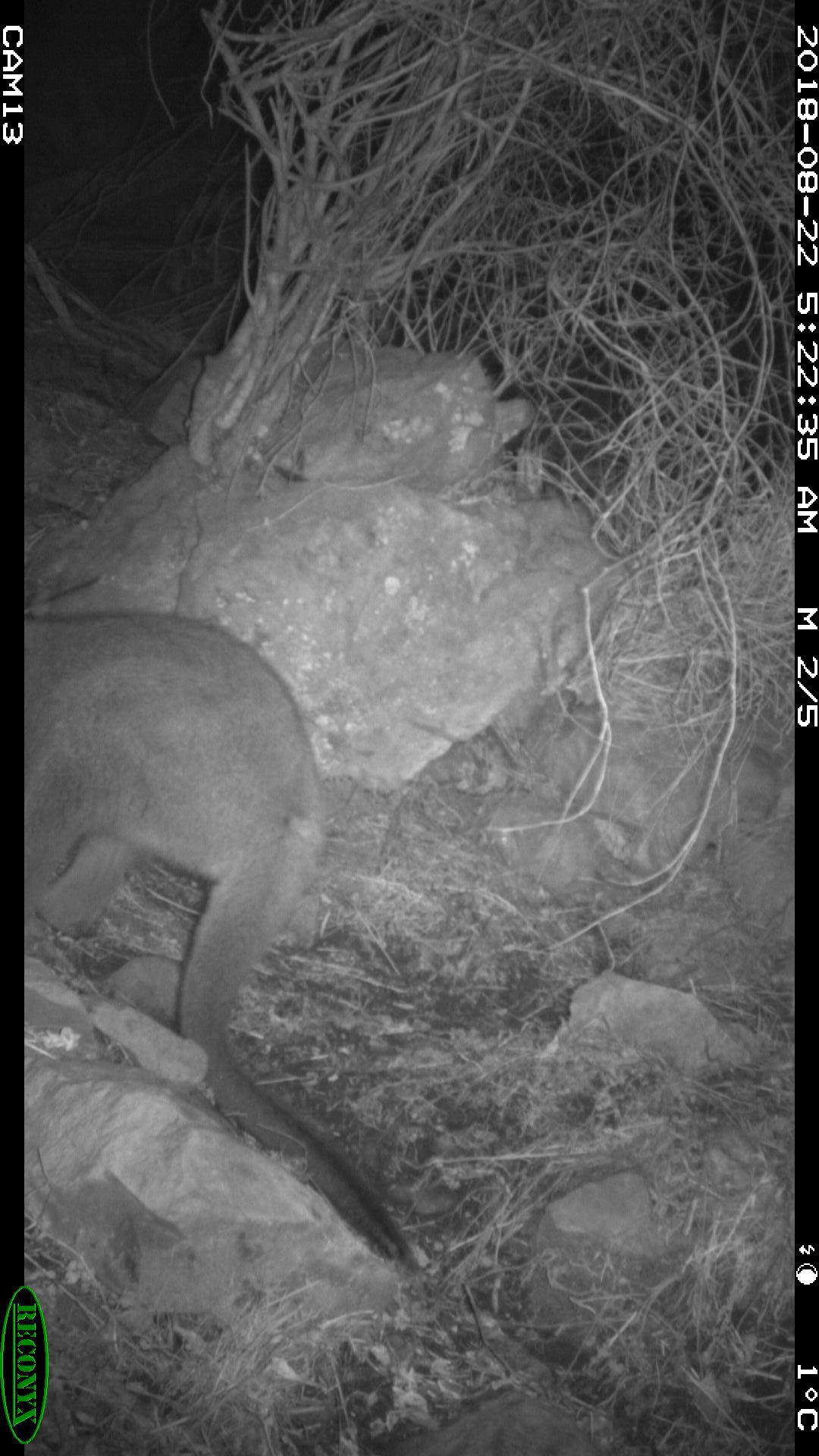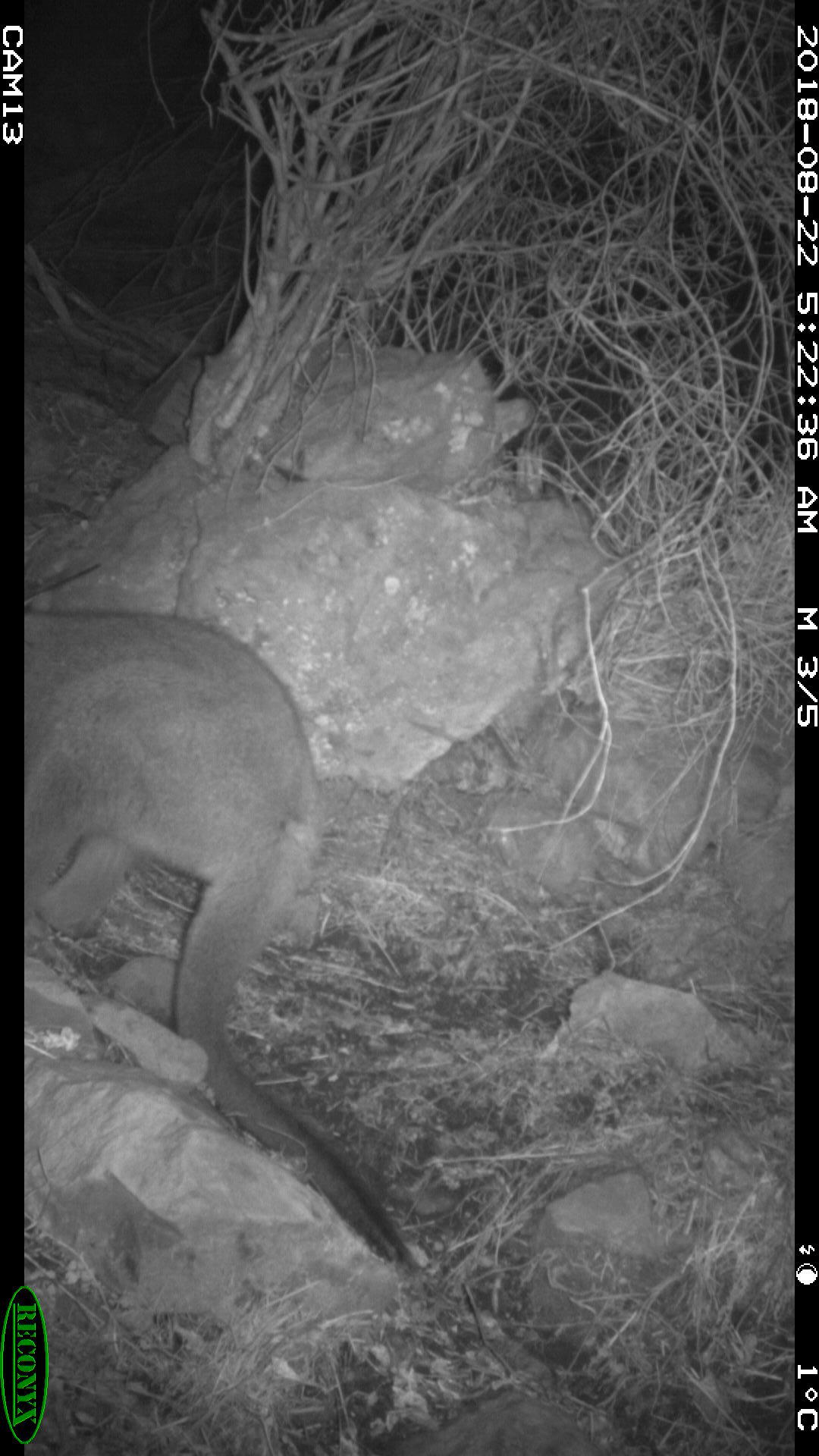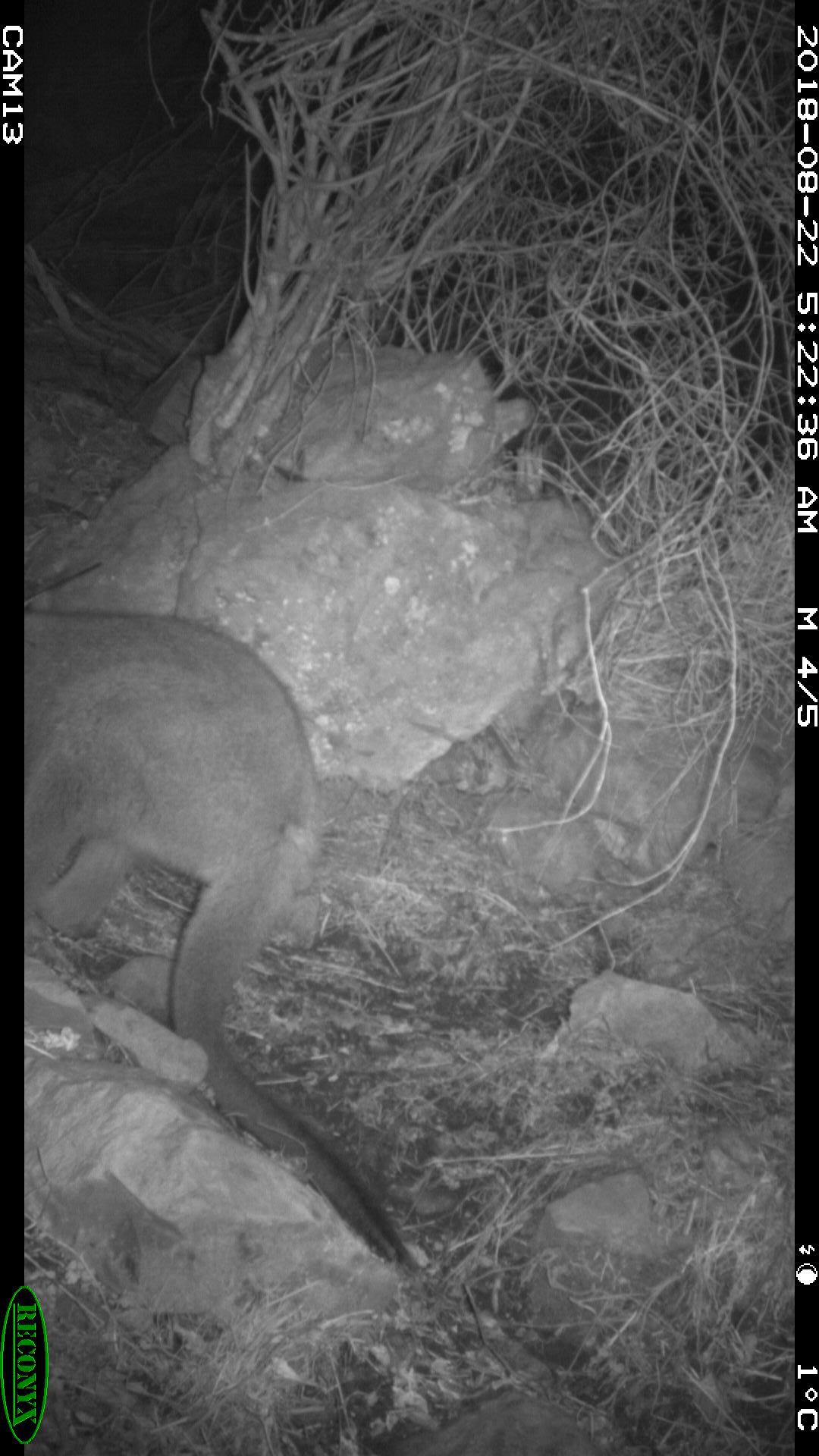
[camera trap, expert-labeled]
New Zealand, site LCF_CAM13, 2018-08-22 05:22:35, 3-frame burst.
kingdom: Animalia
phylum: Chordata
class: Mammalia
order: Diprotodontia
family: Macropodidae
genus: Notamacropus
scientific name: Notamacropus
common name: wallaby